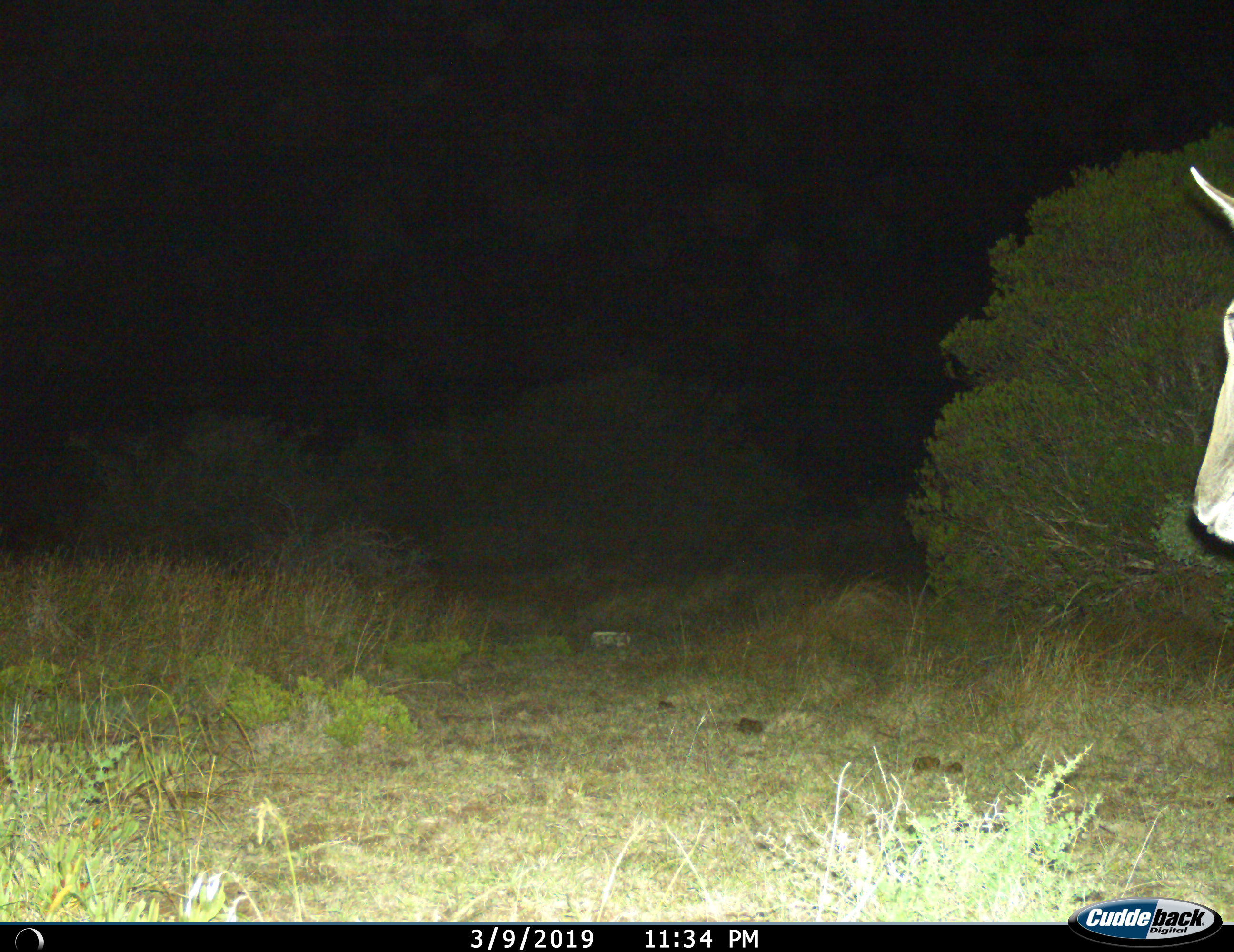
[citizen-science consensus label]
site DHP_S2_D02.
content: unidentified animal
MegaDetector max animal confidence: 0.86